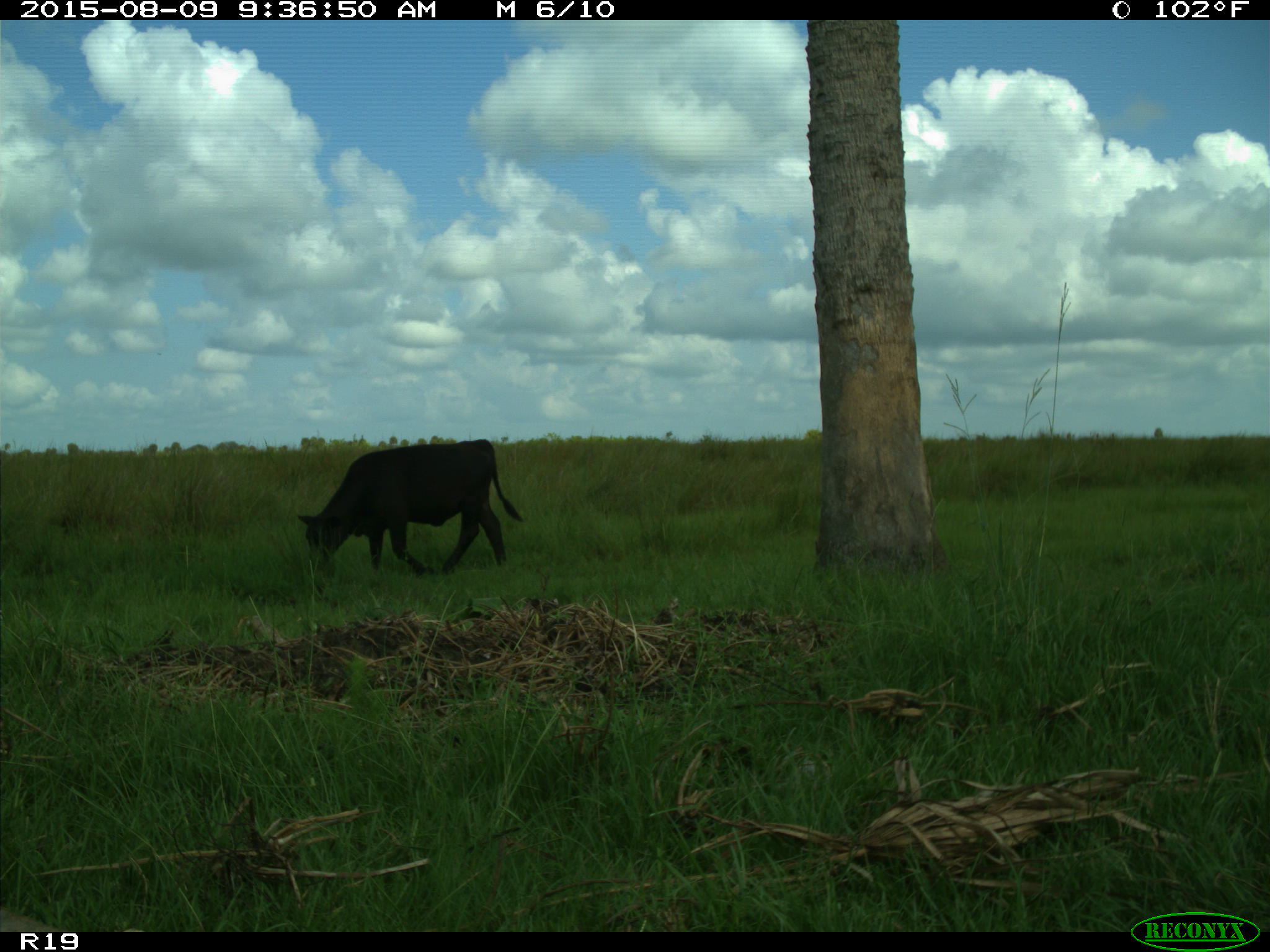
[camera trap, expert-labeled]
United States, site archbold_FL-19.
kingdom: Animalia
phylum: Chordata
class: Mammalia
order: Artiodactyla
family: Bovidae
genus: Bos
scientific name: Bos taurus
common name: domestic cow